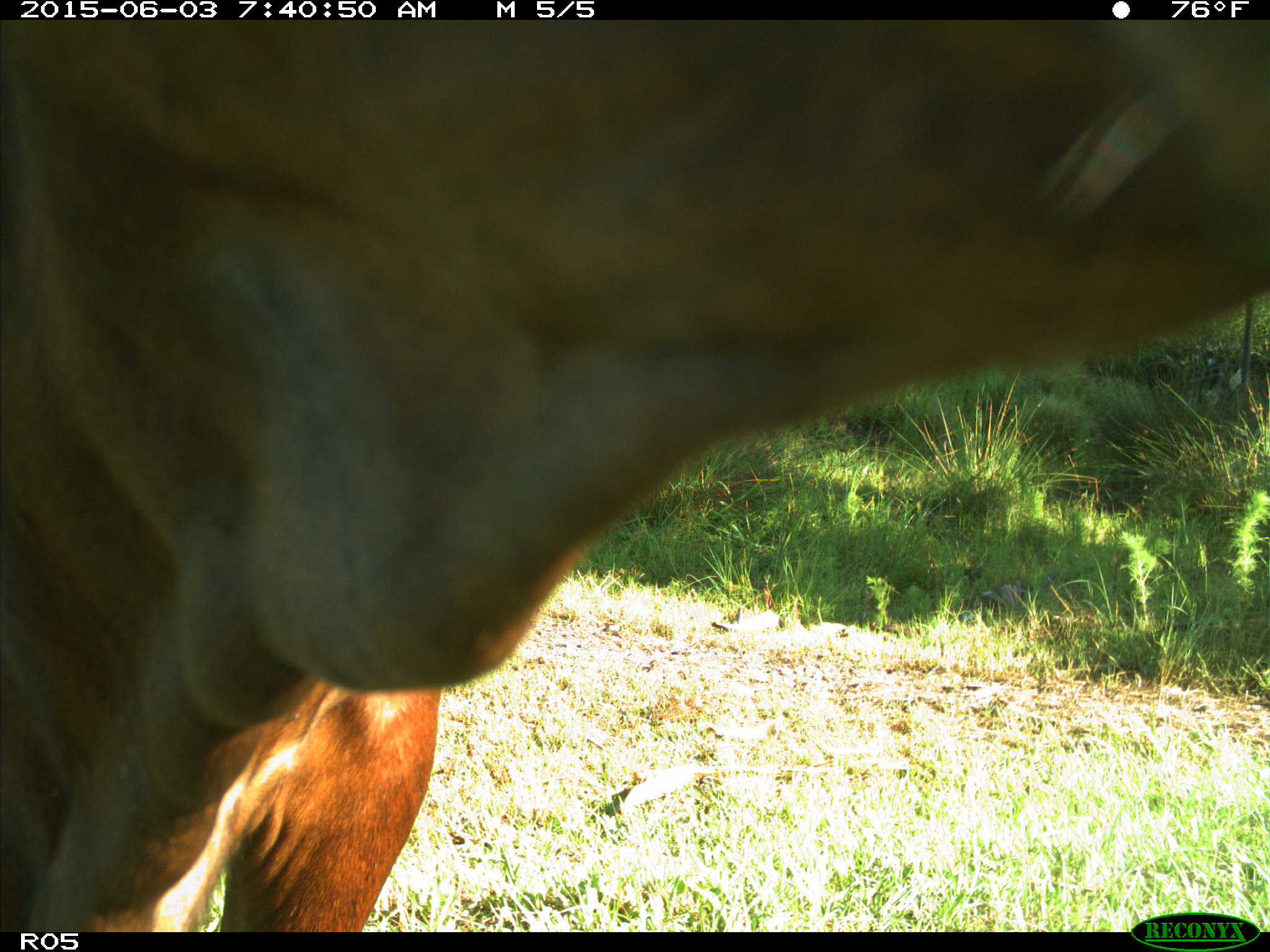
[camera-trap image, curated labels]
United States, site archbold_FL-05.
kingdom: Animalia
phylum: Chordata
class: Mammalia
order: Artiodactyla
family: Bovidae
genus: Bos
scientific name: Bos taurus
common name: domestic cow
Bos taurus (domestic cow).